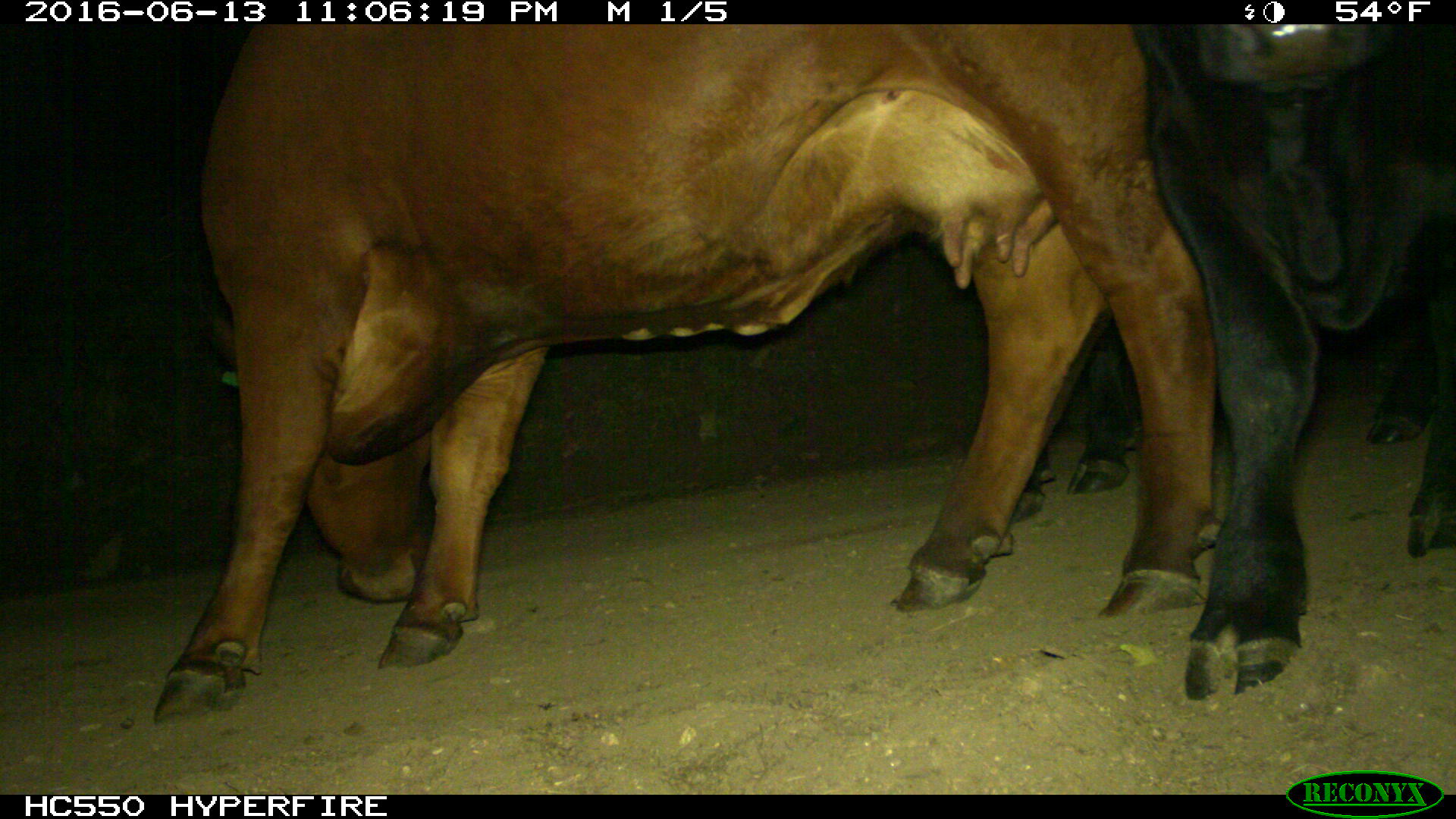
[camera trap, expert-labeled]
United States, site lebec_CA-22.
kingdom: Animalia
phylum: Chordata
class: Mammalia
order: Artiodactyla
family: Bovidae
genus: Bos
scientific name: Bos taurus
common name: domestic cow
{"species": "Bos taurus (domestic cow)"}